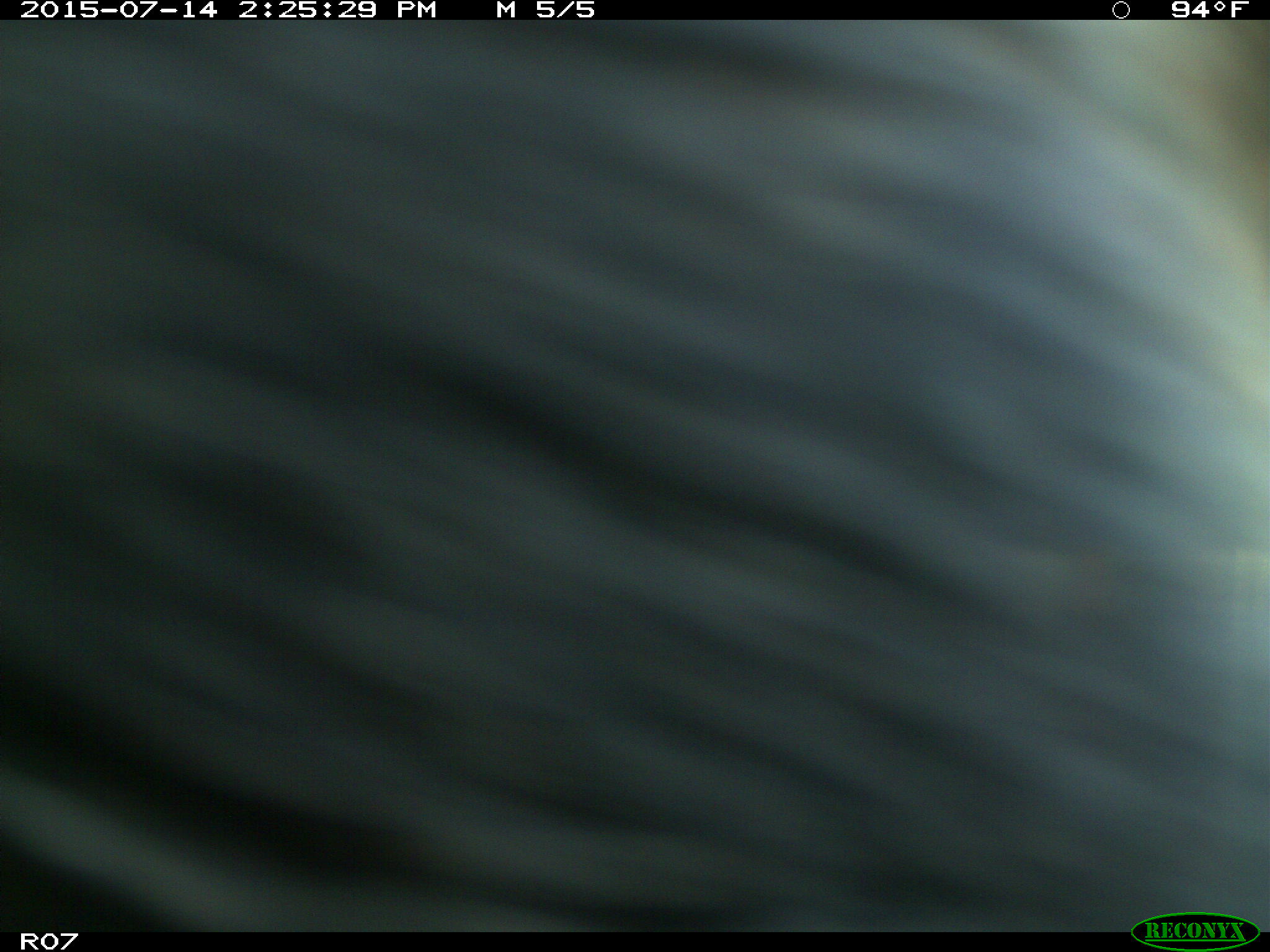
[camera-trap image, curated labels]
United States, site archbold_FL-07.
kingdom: Animalia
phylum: Chordata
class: Mammalia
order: Artiodactyla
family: Bovidae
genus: Bos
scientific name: Bos taurus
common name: domestic cow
Bos taurus (domestic cow).